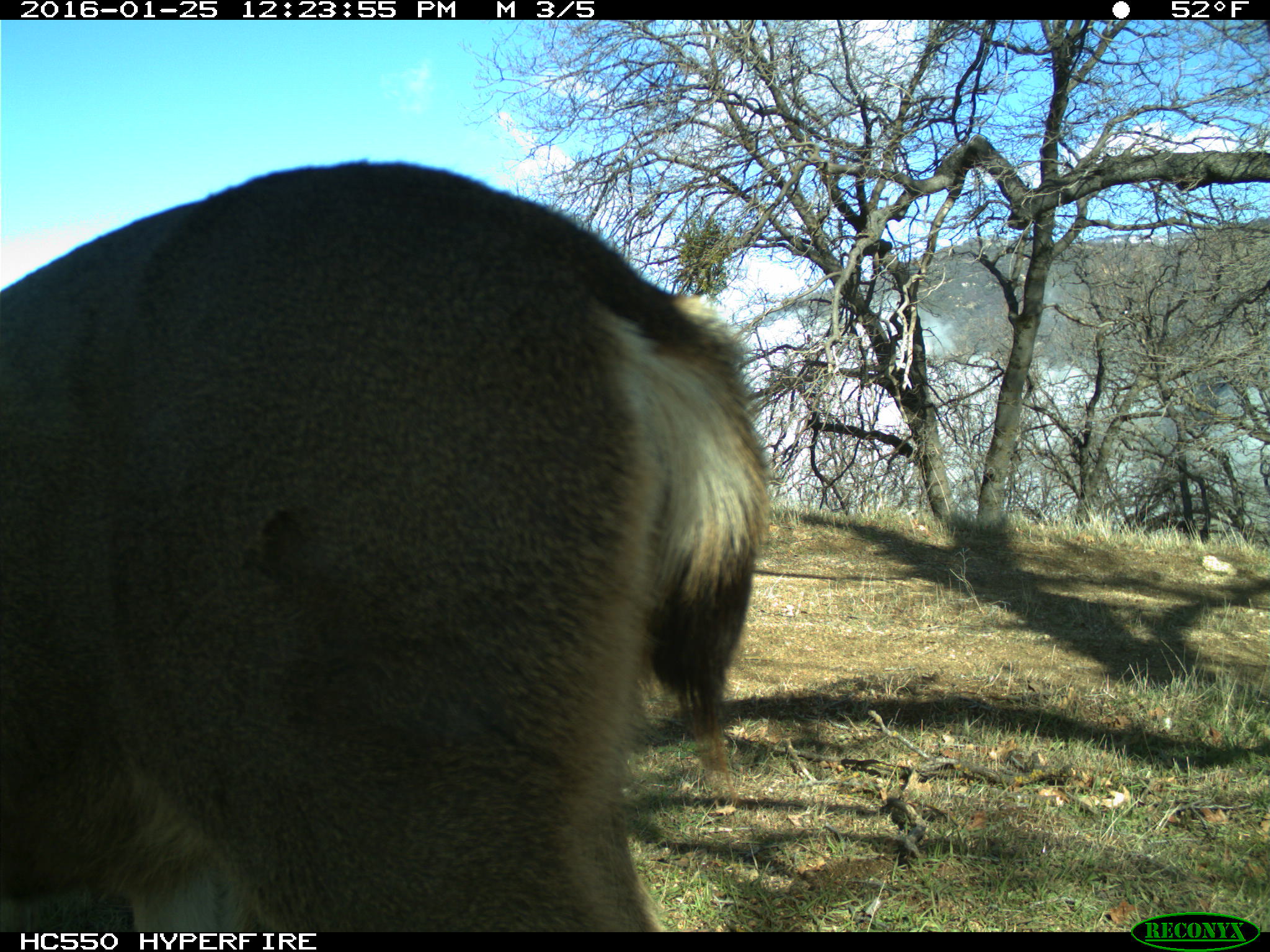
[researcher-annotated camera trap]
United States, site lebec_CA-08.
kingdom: Animalia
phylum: Chordata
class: Mammalia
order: Artiodactyla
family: Cervidae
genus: Odocoileus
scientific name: Odocoileus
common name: deer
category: unidentified deer